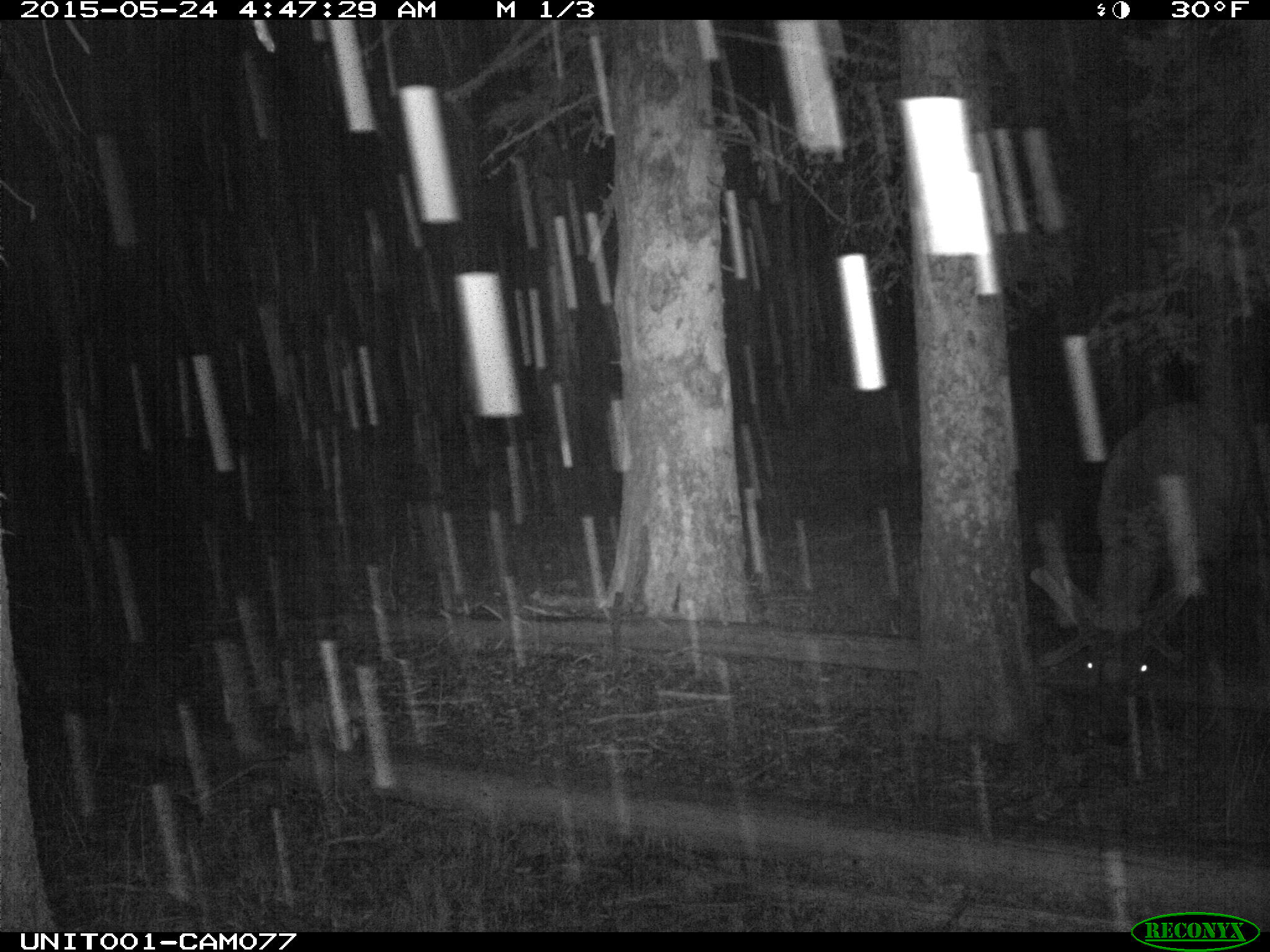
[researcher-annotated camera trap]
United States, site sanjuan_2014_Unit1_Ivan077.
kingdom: Animalia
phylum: Chordata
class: Mammalia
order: Artiodactyla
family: Cervidae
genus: Cervus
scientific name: Cervus elaphus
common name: red deer